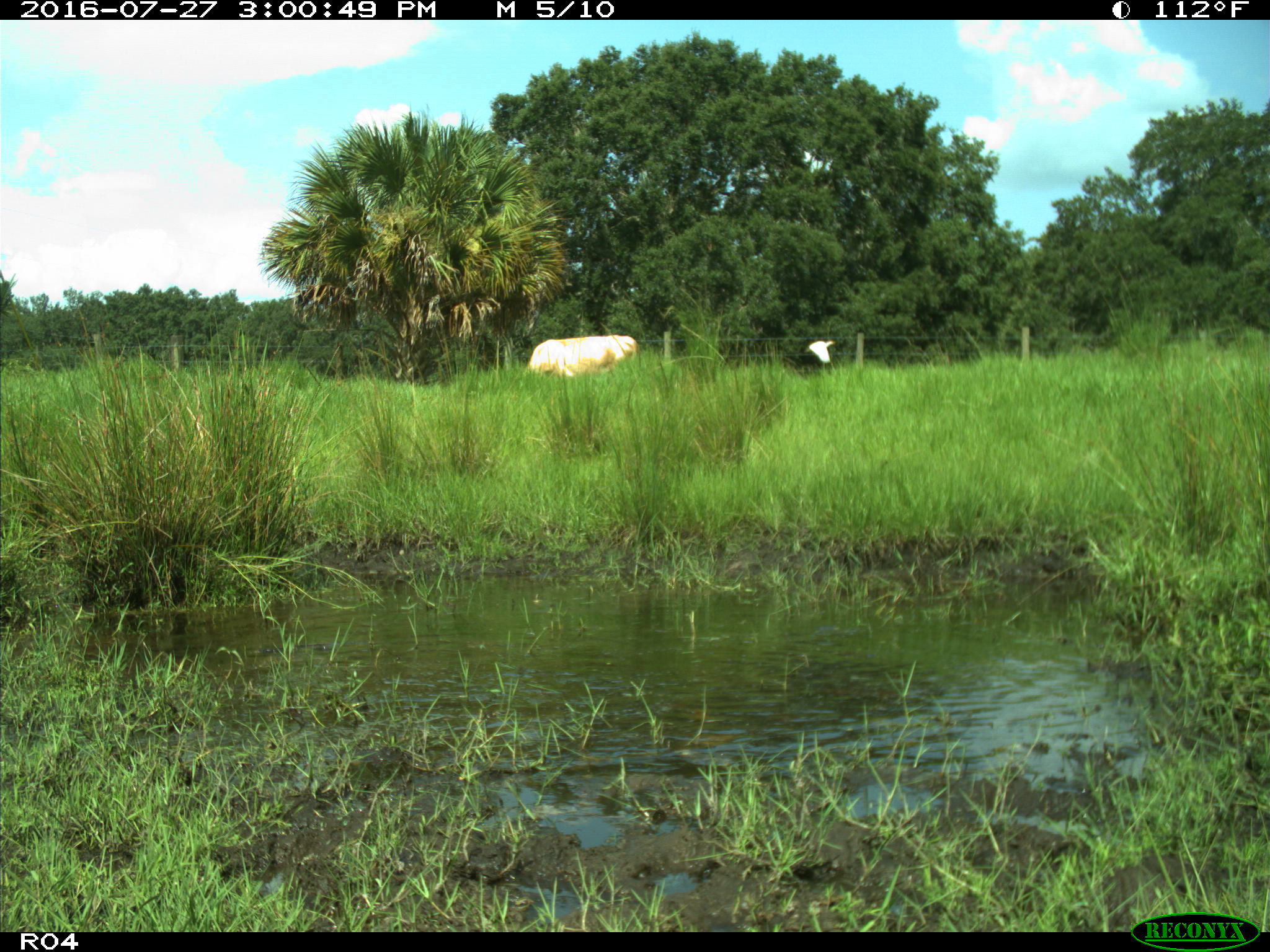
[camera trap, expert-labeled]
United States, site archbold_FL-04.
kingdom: Animalia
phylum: Chordata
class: Mammalia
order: Artiodactyla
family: Bovidae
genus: Bos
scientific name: Bos taurus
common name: domestic cow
Bos taurus (domestic cow).